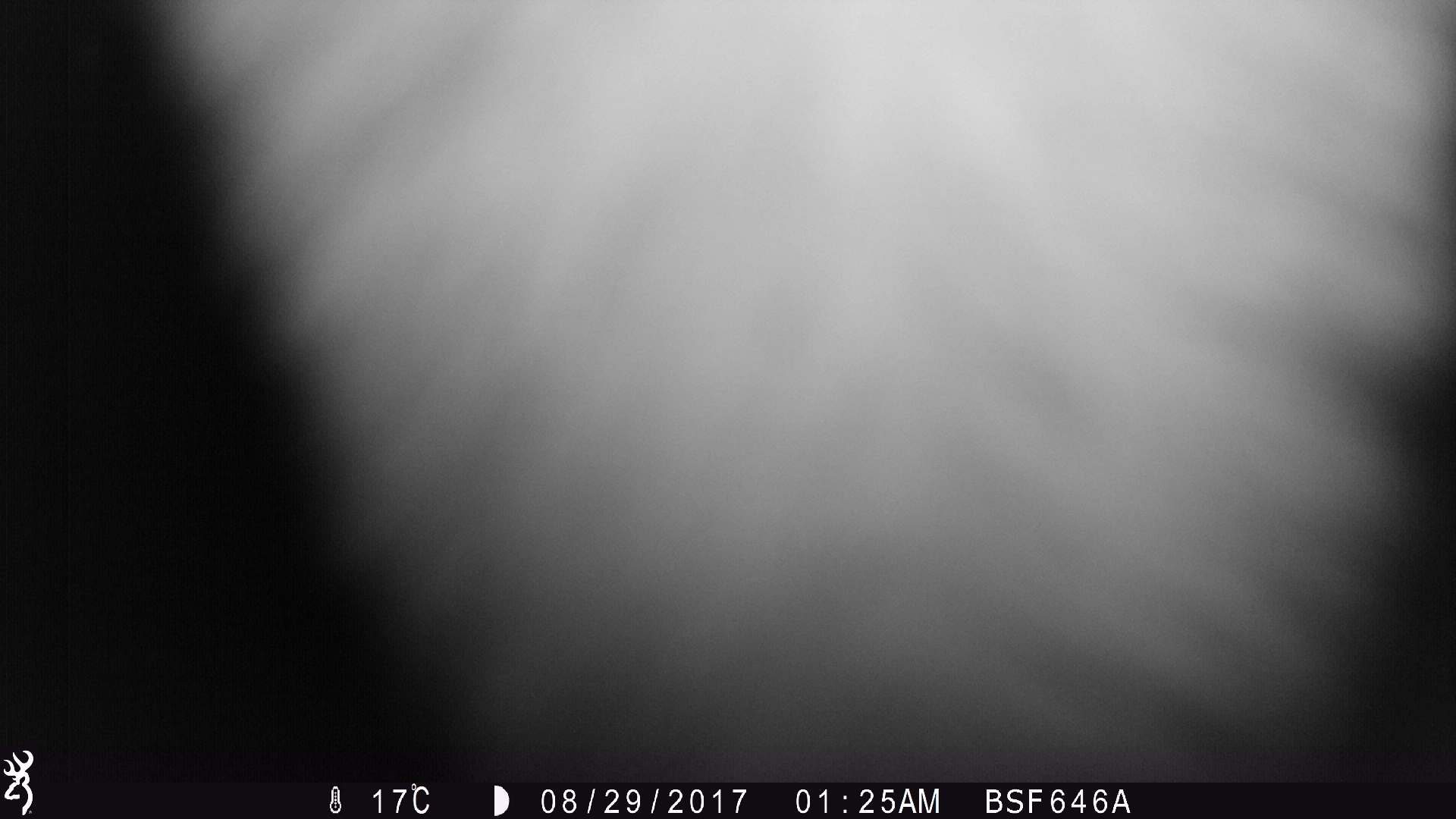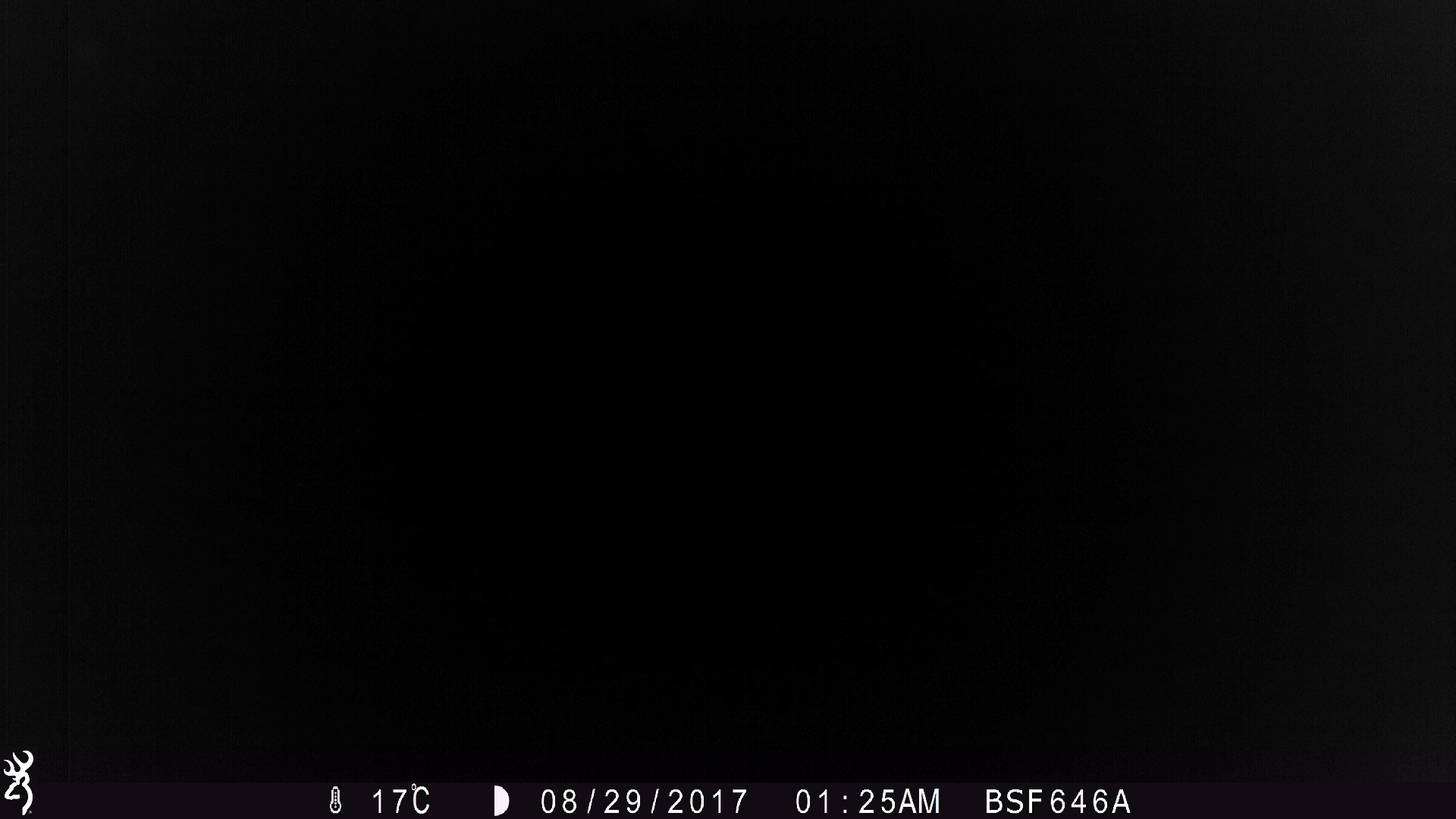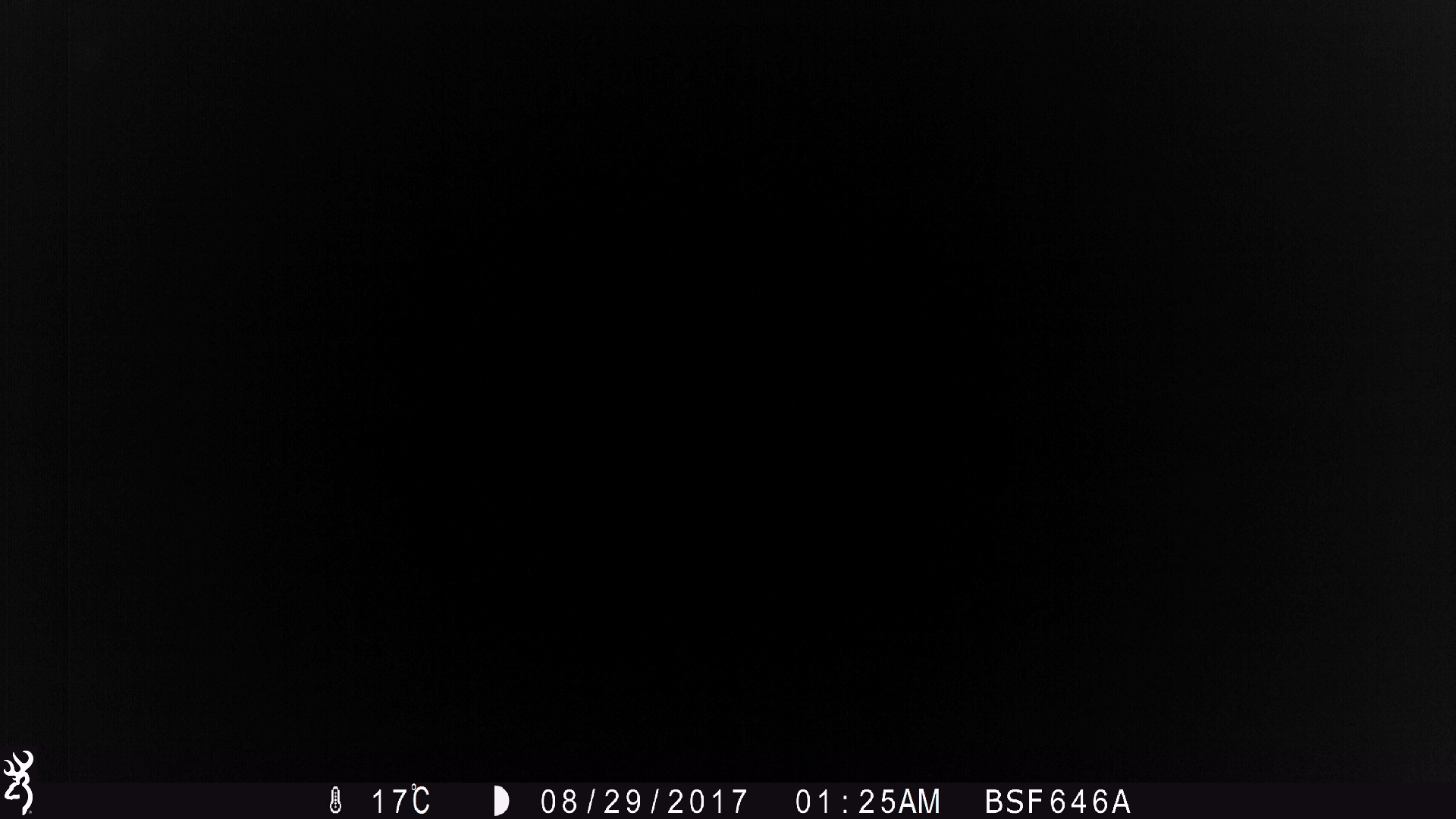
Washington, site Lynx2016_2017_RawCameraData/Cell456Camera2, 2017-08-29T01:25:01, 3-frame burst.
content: unidentified animal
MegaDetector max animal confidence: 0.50